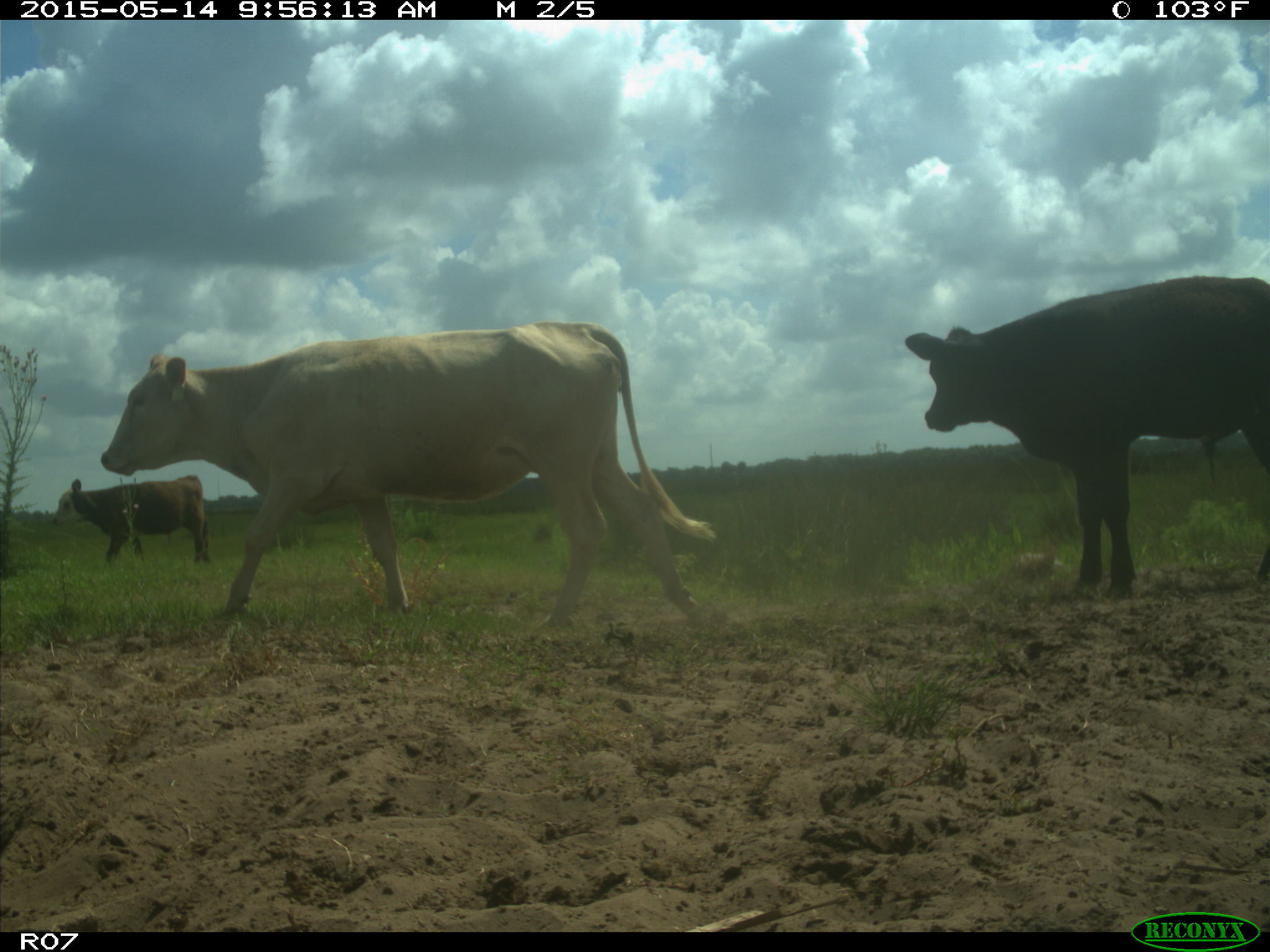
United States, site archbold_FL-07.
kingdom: Animalia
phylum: Chordata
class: Mammalia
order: Artiodactyla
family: Bovidae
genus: Bos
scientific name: Bos taurus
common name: domestic cow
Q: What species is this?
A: Bos taurus (domestic cow).